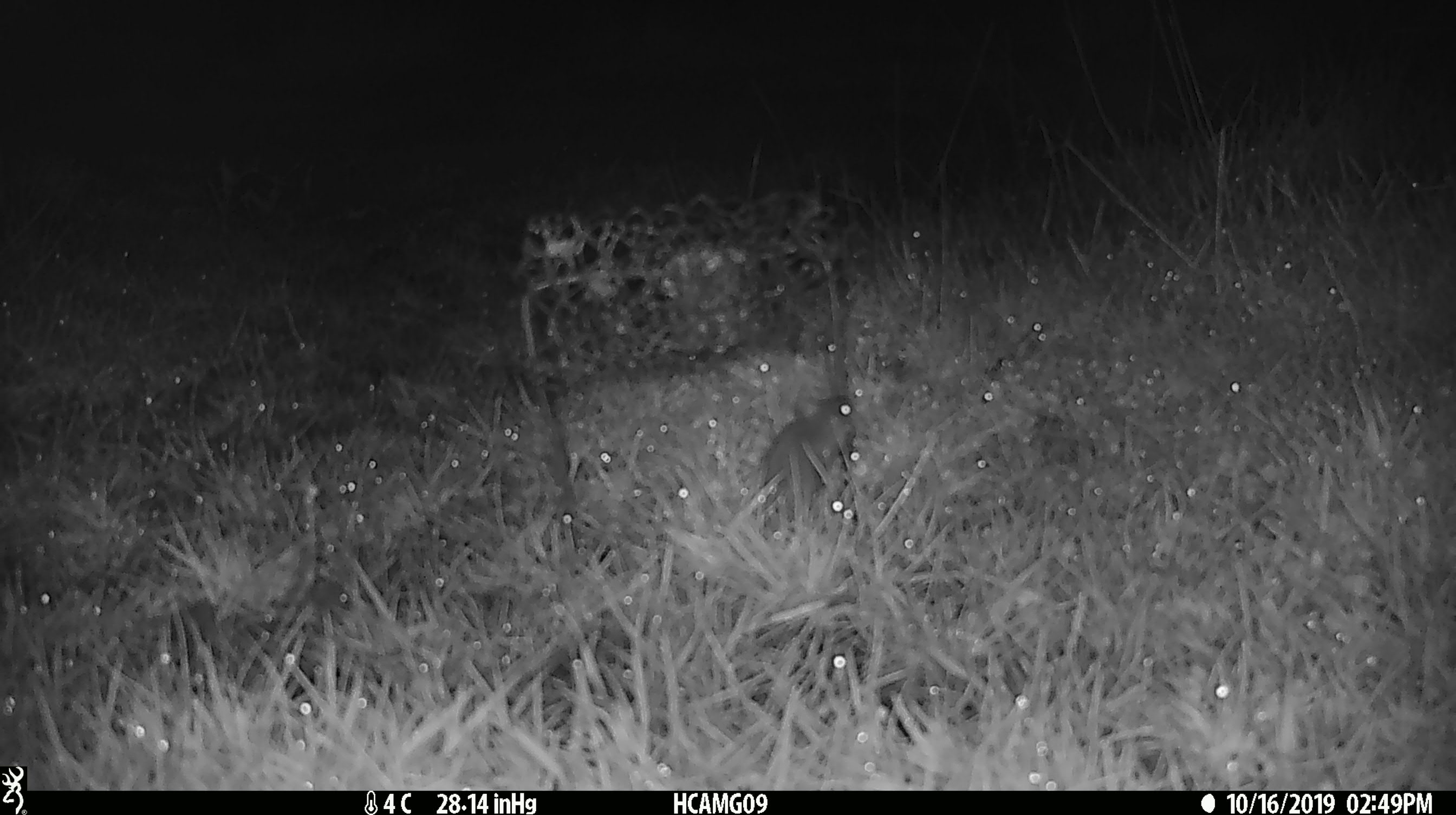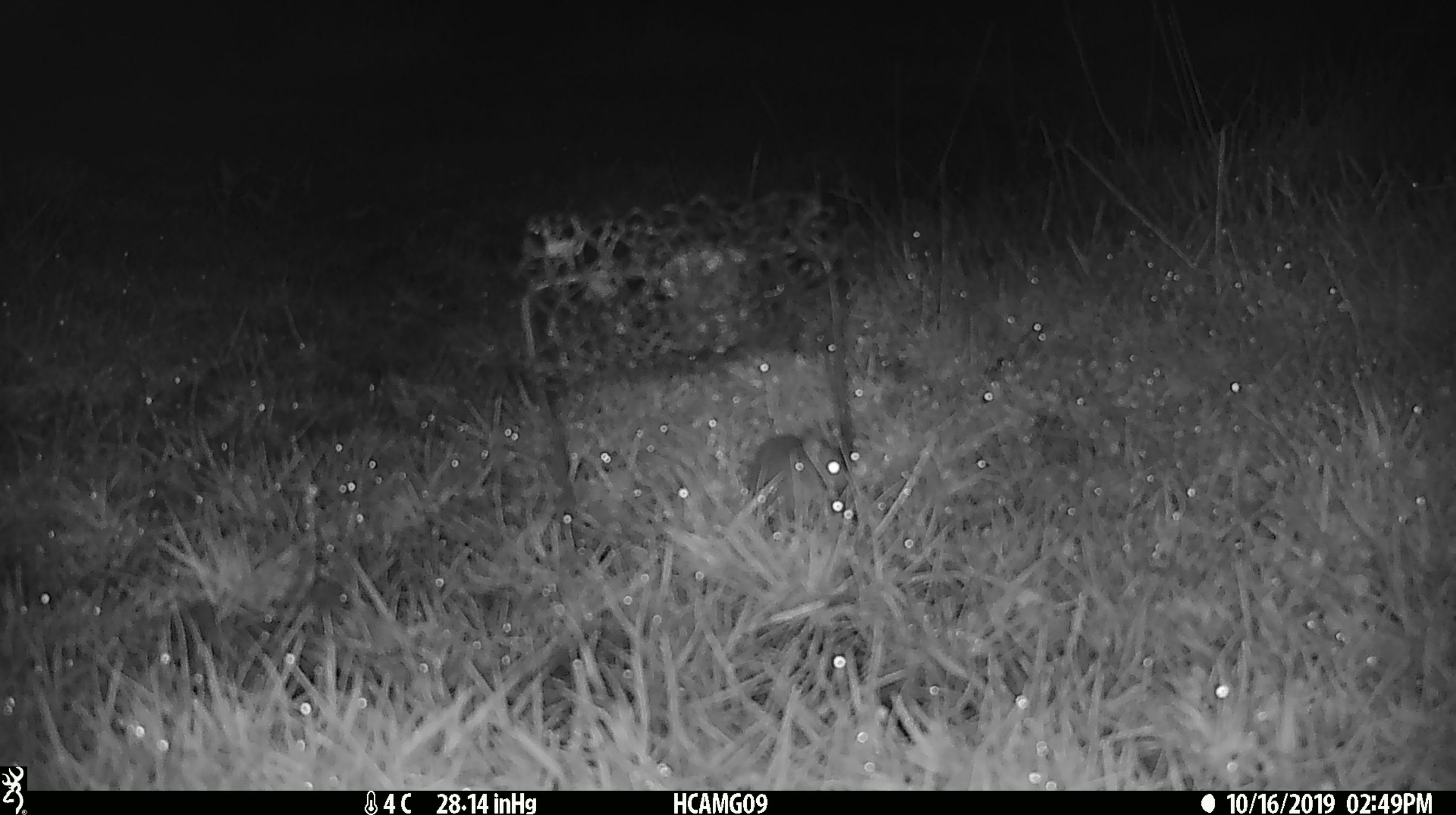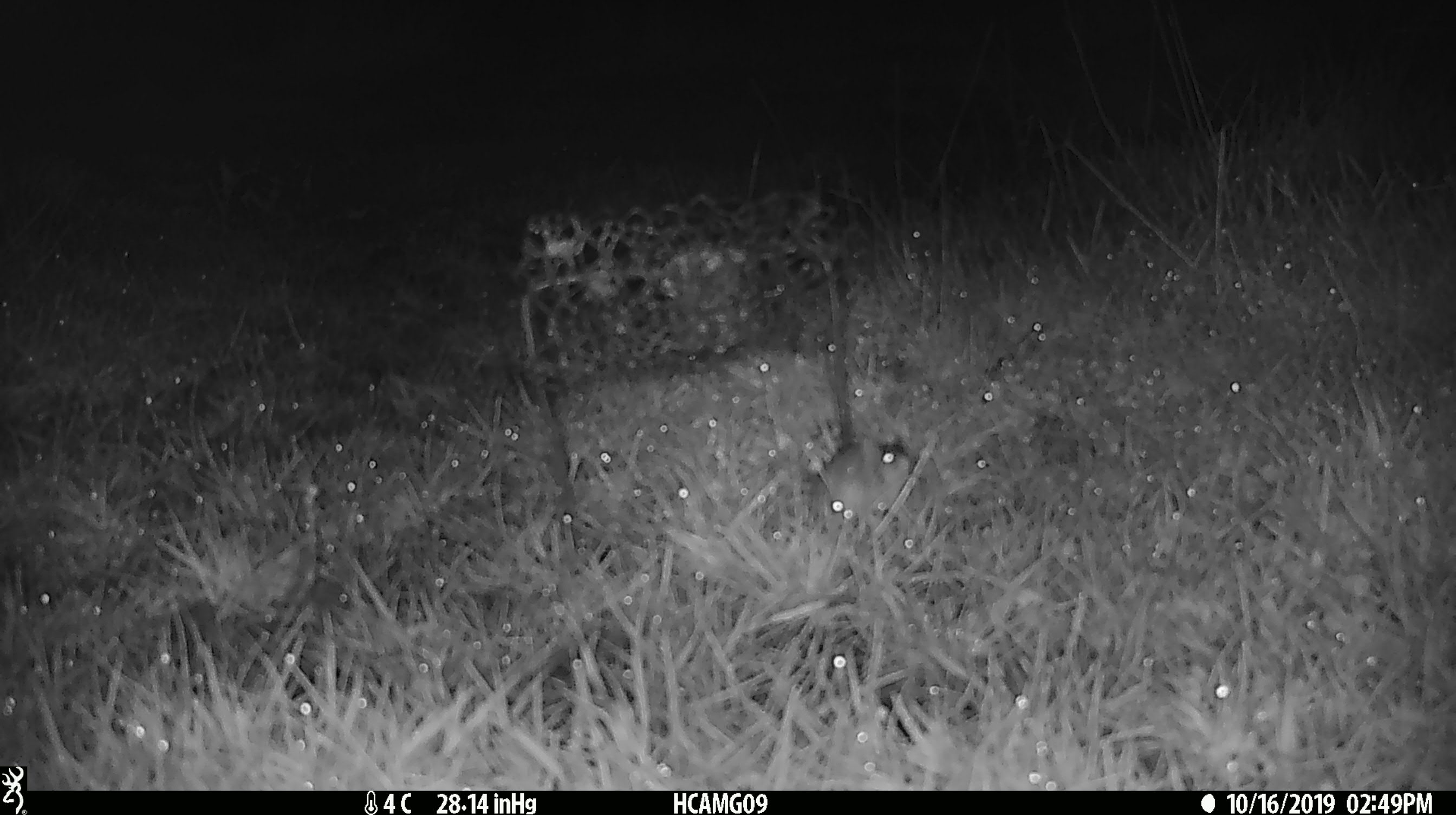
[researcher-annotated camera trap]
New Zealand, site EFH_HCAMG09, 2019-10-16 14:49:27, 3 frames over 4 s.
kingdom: Animalia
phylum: Chordata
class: Mammalia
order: Rodentia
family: Muridae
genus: Mus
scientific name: Mus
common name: mouse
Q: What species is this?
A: Mouse (Mus).